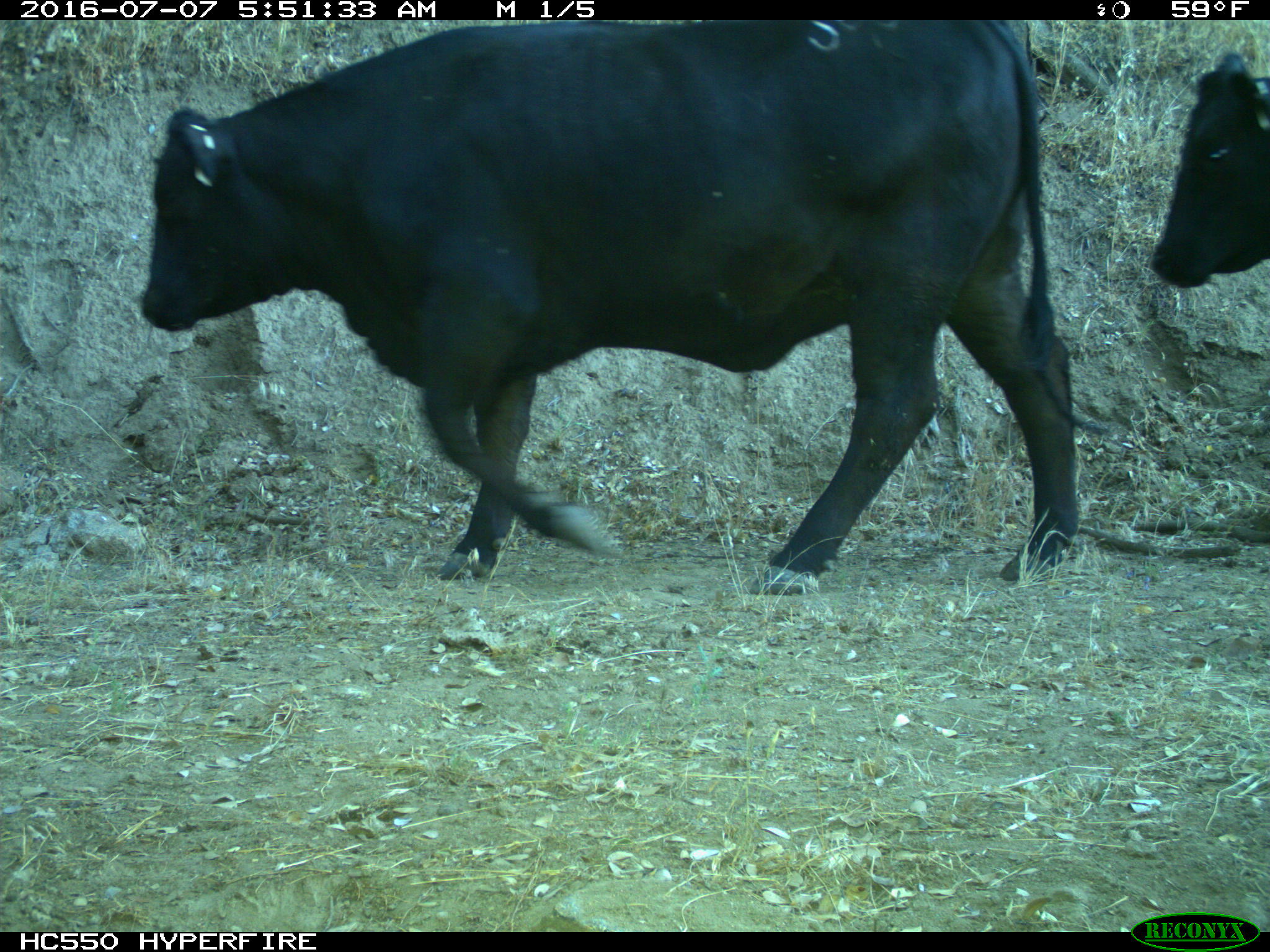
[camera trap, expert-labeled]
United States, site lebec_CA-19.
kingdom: Animalia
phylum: Chordata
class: Mammalia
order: Artiodactyla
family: Bovidae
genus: Bos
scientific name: Bos taurus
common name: domestic cow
Bos taurus (domestic cow).